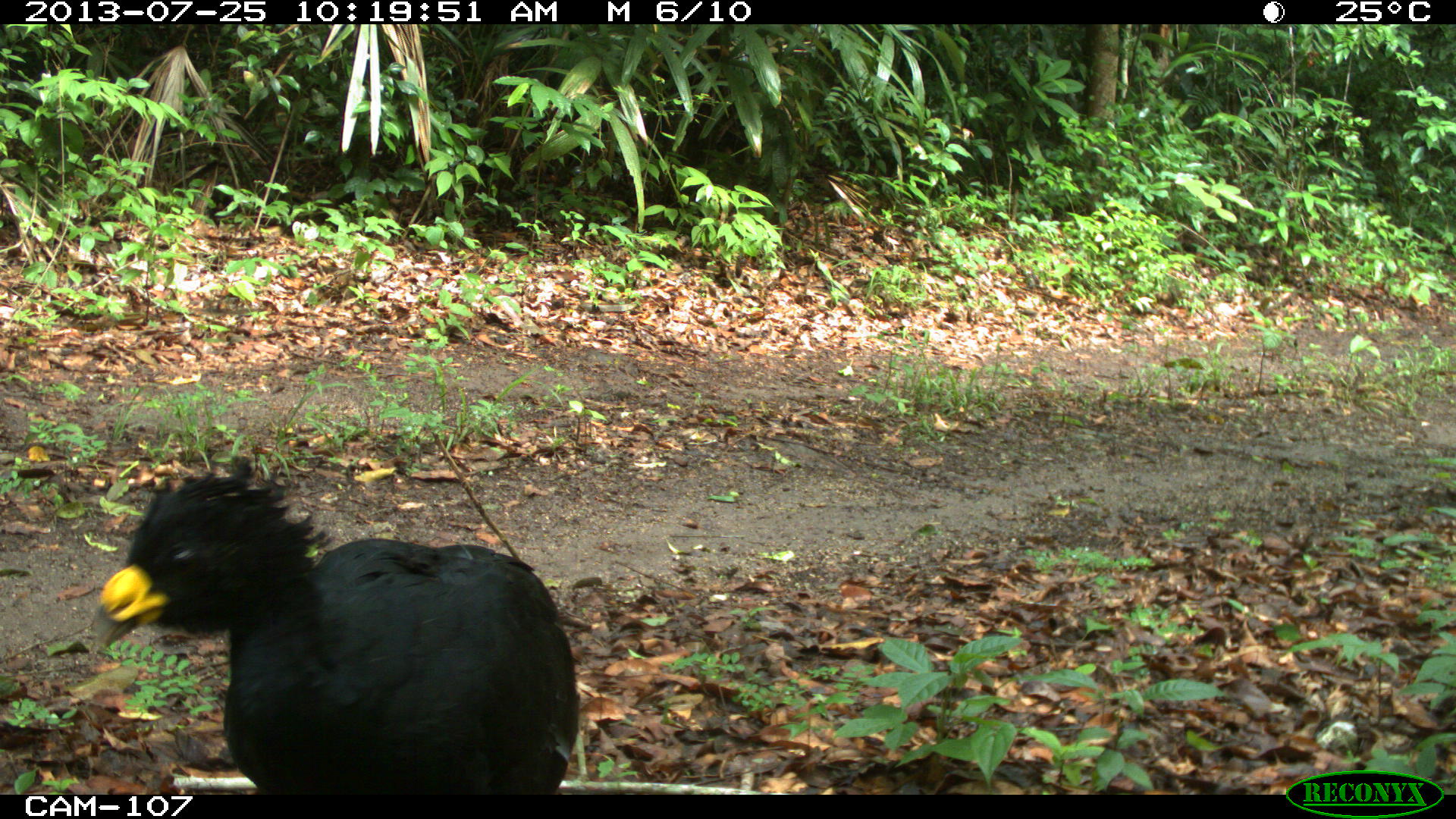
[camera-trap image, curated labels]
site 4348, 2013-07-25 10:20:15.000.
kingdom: Animalia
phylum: Chordata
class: Aves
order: Galliformes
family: Cracidae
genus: Crax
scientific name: Crax rubra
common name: great curassow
Crax rubra (great curassow), count 1, sex male.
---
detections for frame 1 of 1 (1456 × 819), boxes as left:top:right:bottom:
crax rubra: 86:454:578:794